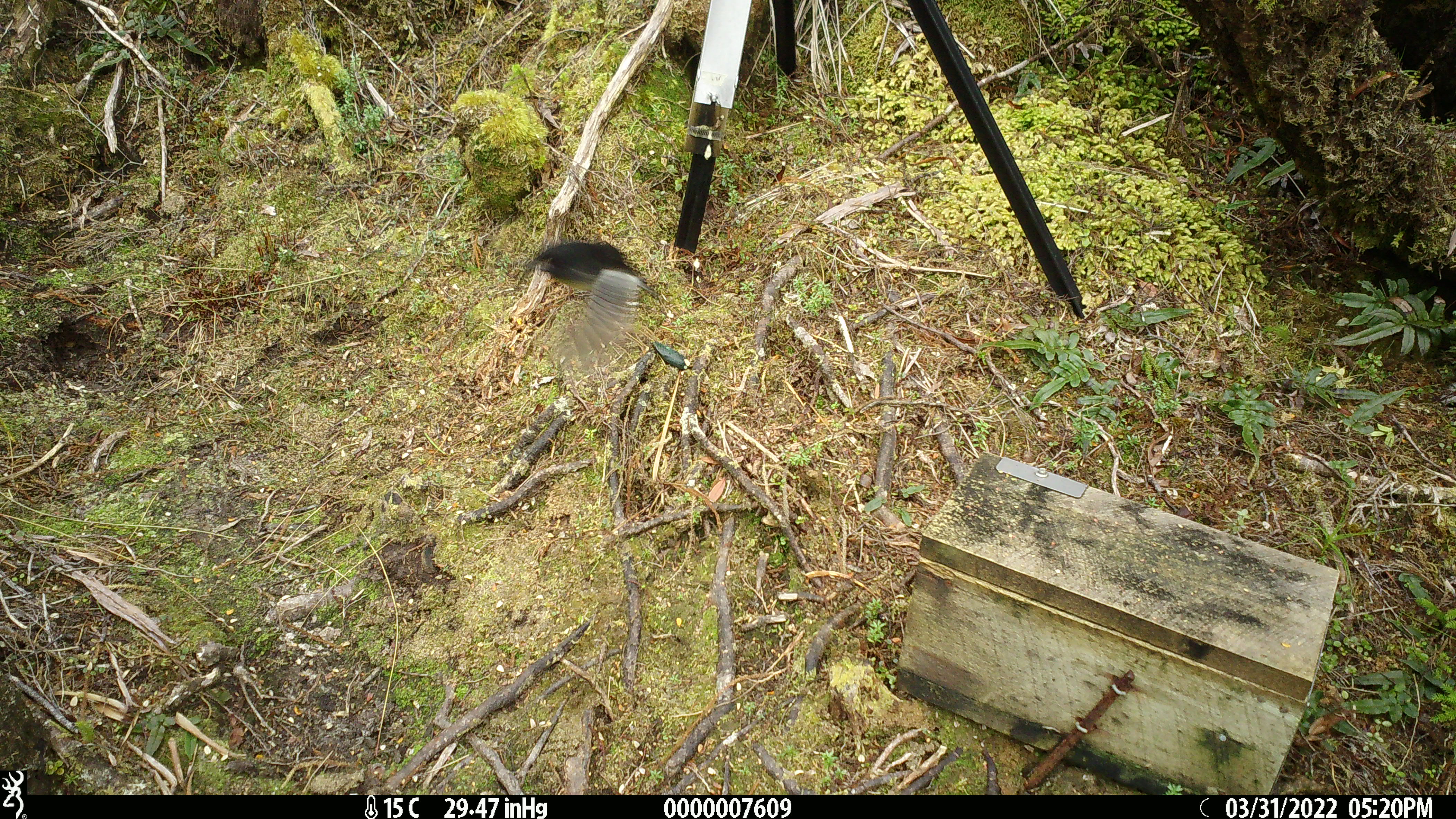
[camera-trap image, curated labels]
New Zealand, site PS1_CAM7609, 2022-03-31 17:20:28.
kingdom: Animalia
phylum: Chordata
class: Aves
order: Passeriformes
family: Petroicidae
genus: Petroica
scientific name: Petroica macrocephala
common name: tomtit